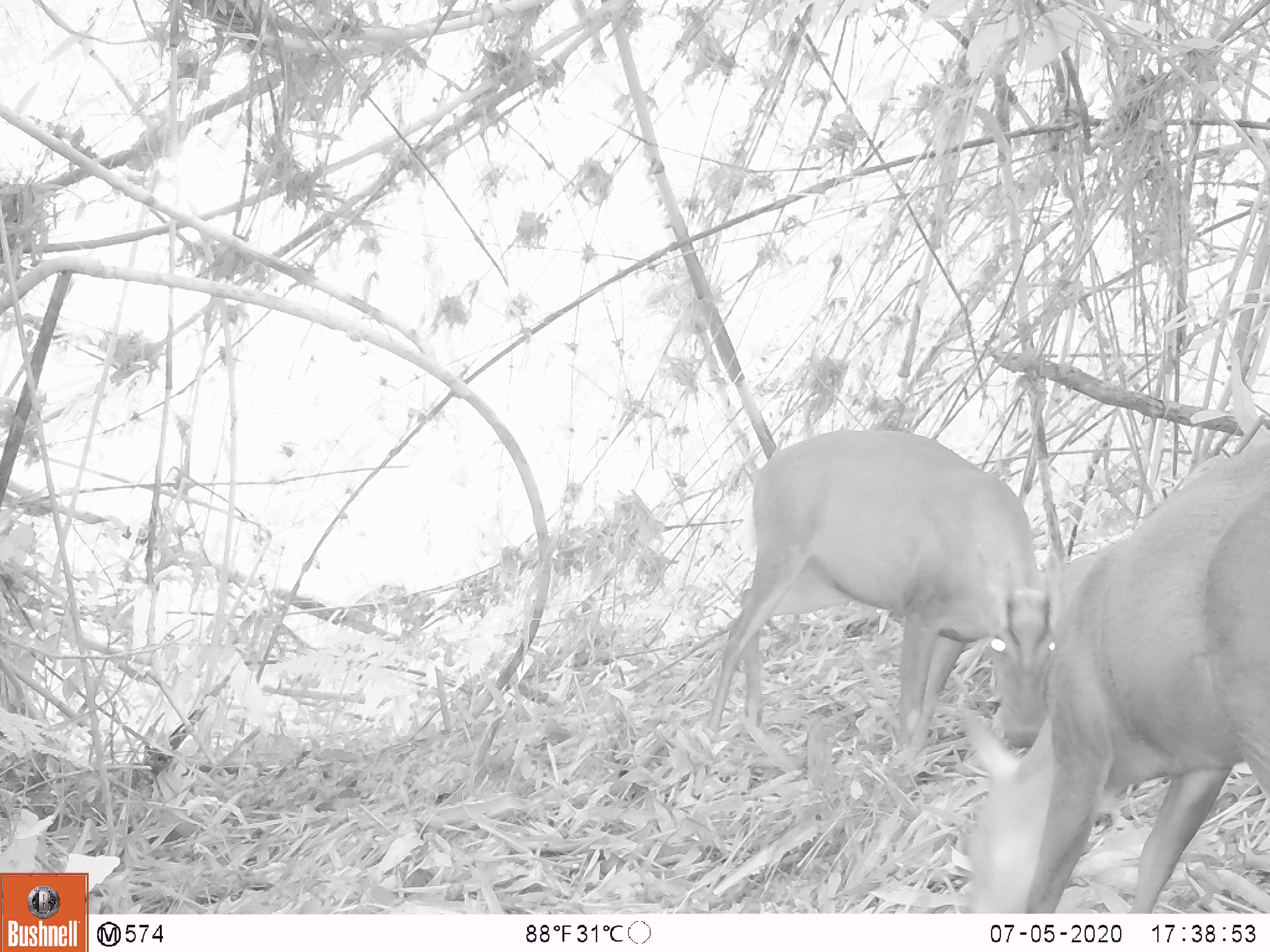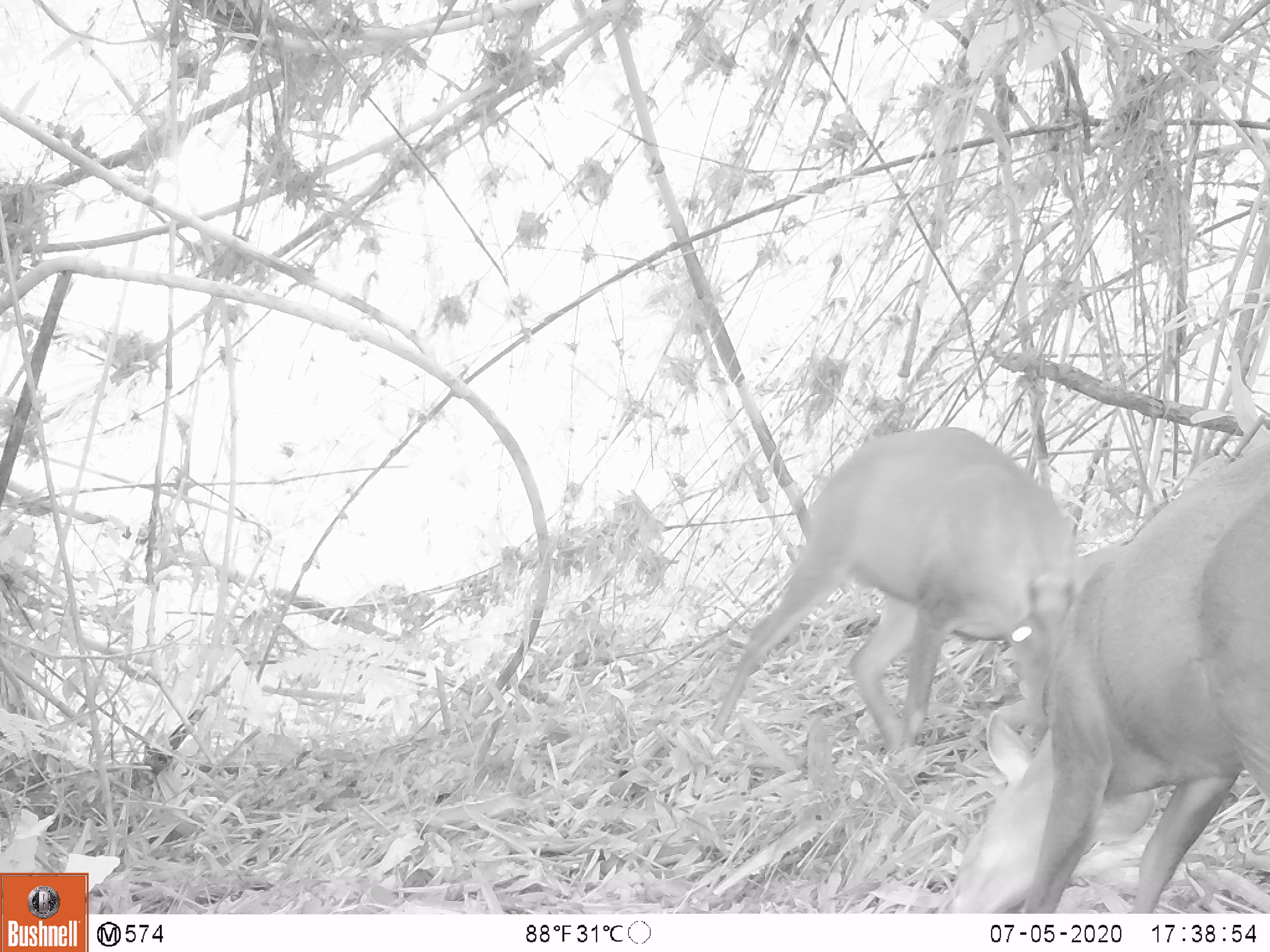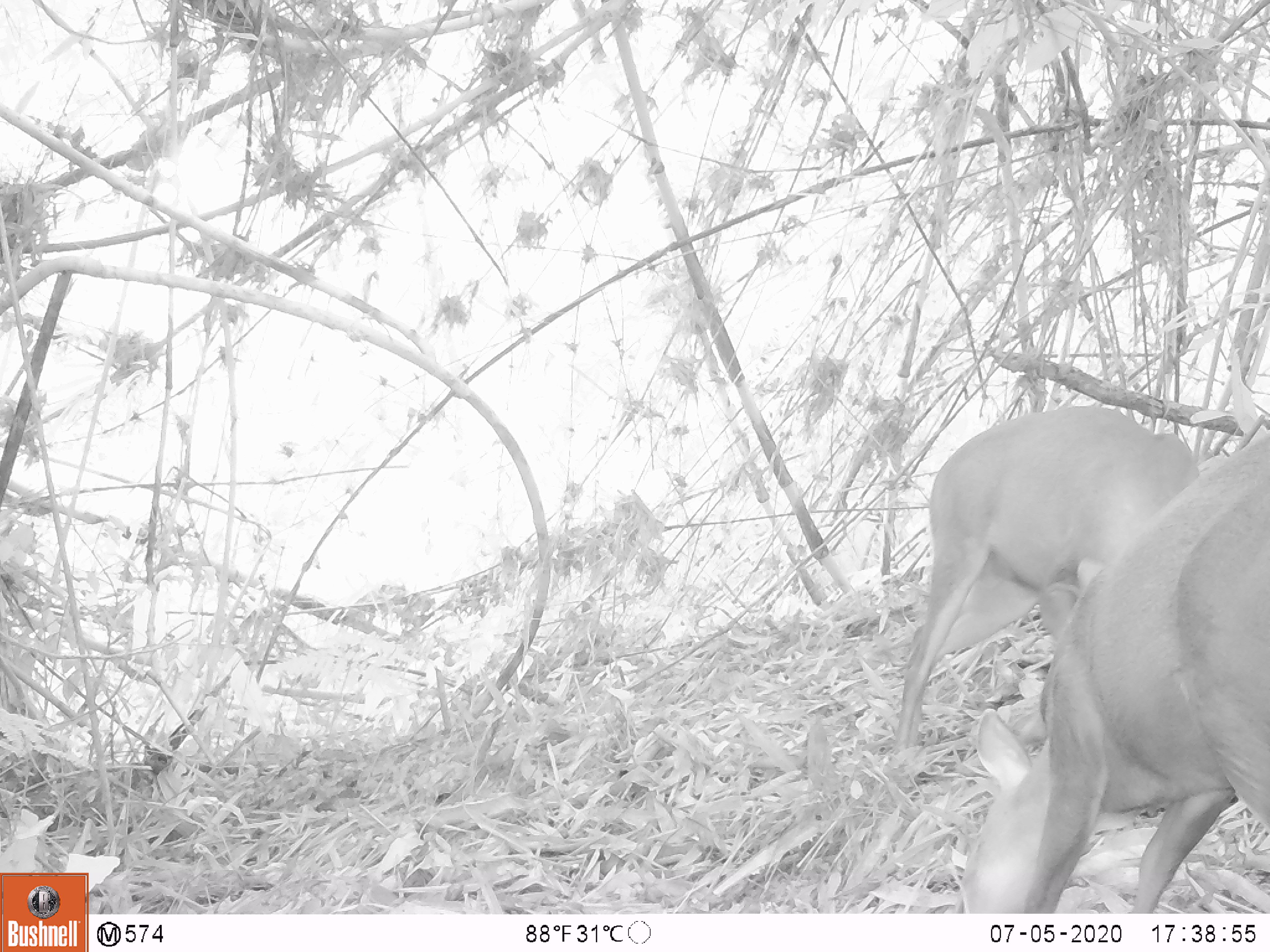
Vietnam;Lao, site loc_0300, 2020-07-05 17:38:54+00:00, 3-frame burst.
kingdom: Animalia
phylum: Chordata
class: Mammalia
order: Artiodactyla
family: Cervidae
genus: Muntiacus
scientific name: Muntiacus rooseveltorum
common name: roosevelt's muntjac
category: roosevelts muntjac group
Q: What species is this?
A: Roosevelts muntjac group (roosevelt's muntjac) (Muntiacus rooseveltorum).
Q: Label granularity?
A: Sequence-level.